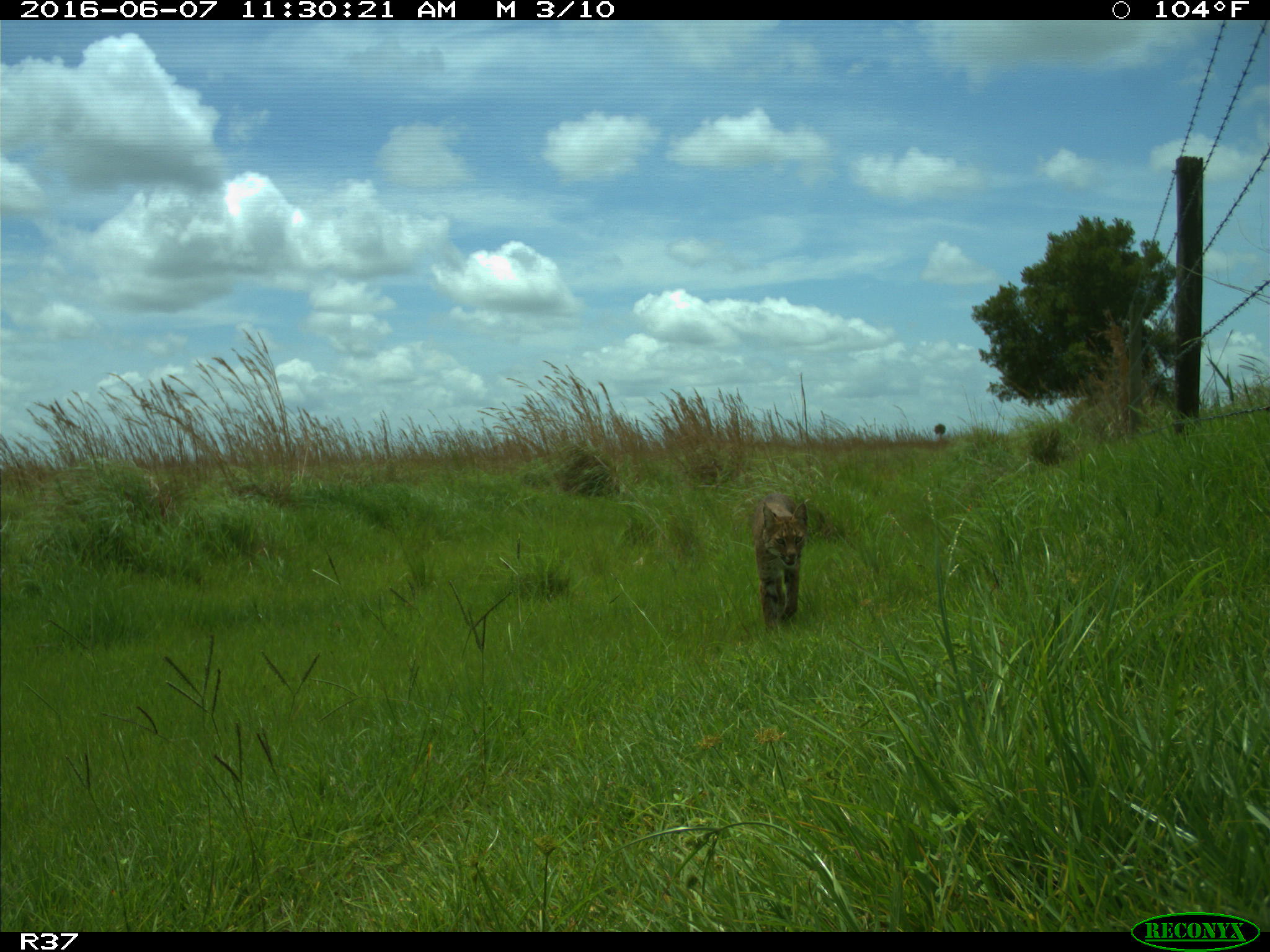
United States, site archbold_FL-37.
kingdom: Animalia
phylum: Chordata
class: Mammalia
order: Carnivora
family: Felidae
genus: Lynx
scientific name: Lynx rufus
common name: bobcat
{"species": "Lynx rufus (bobcat)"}